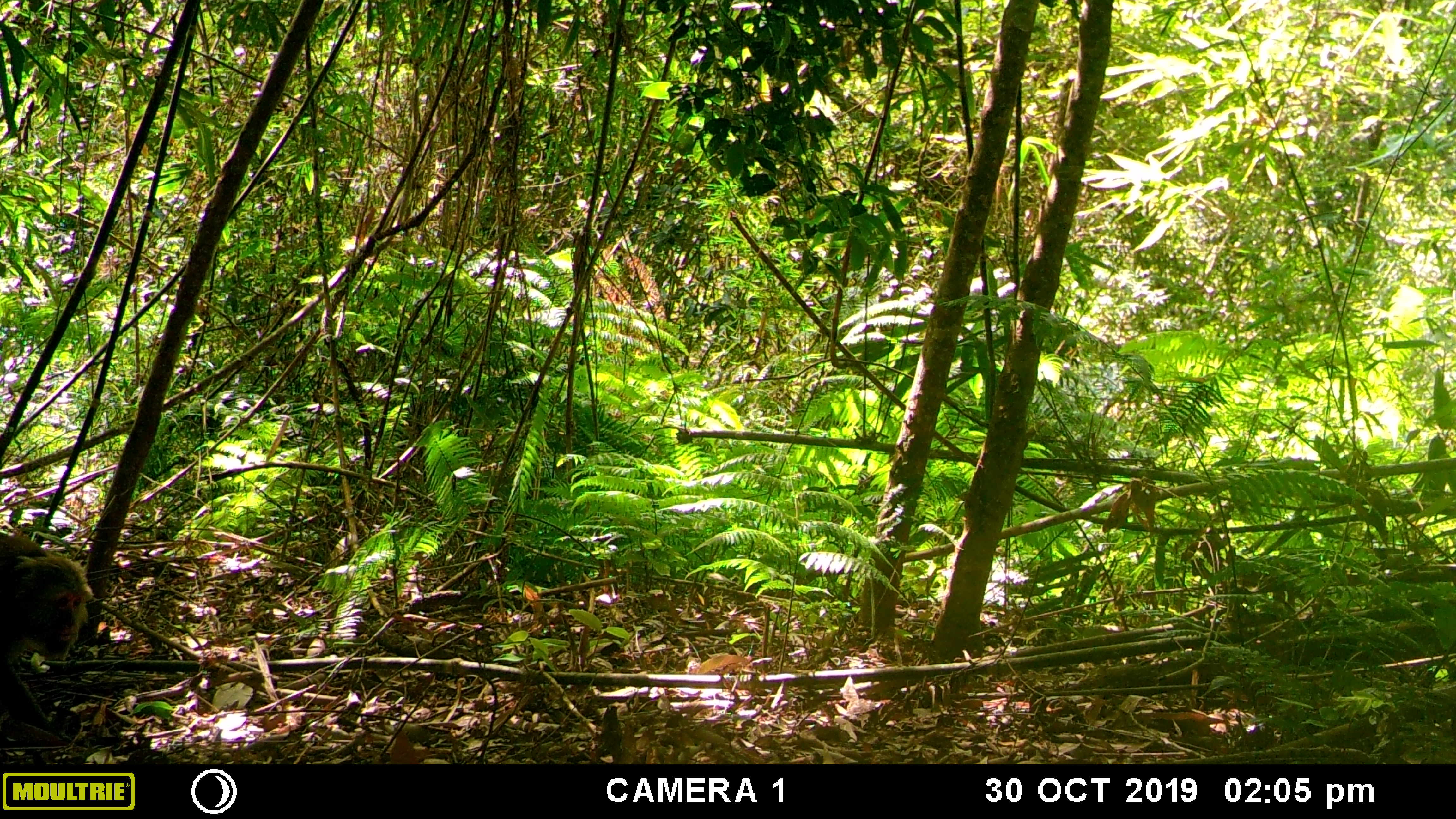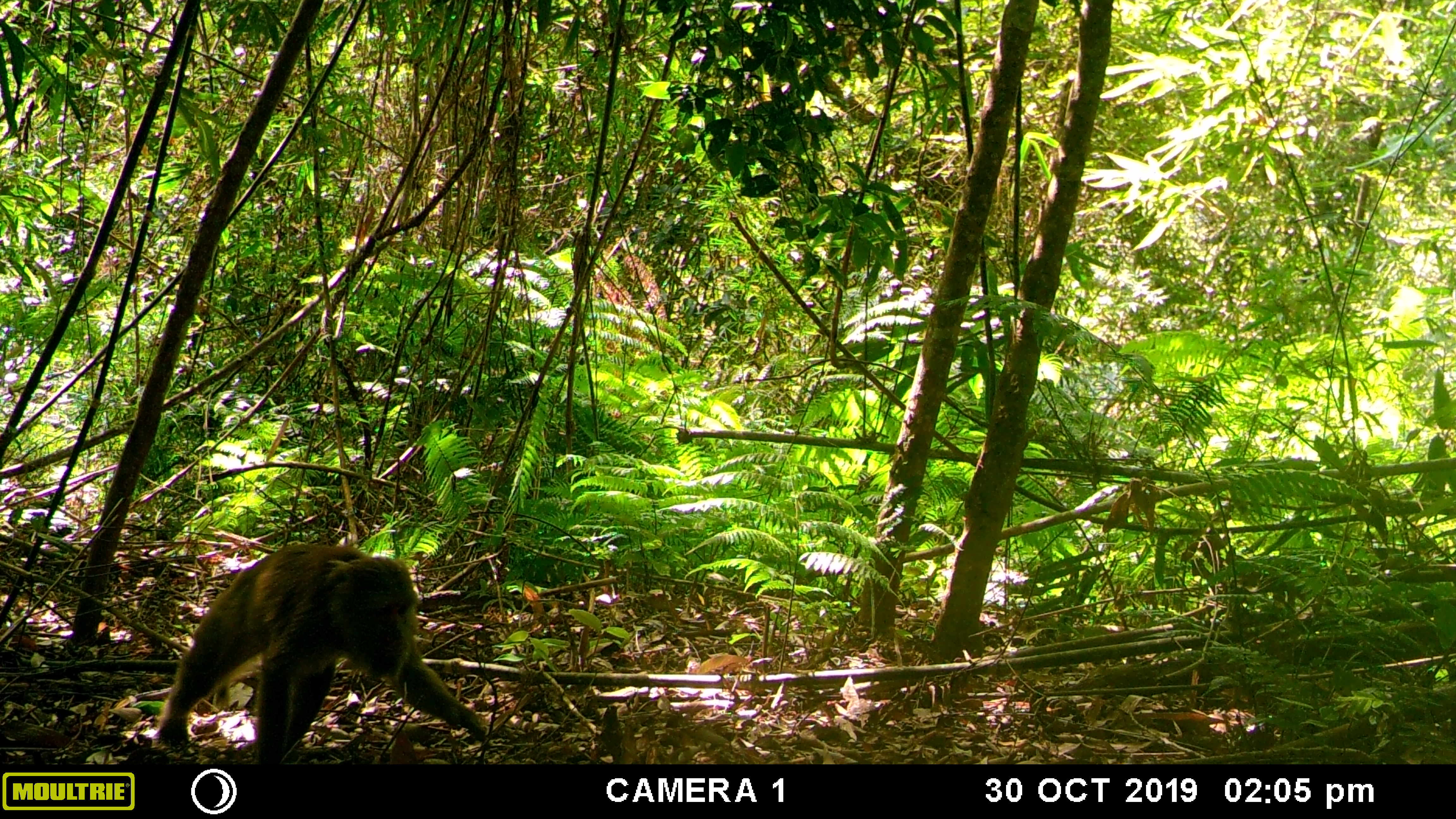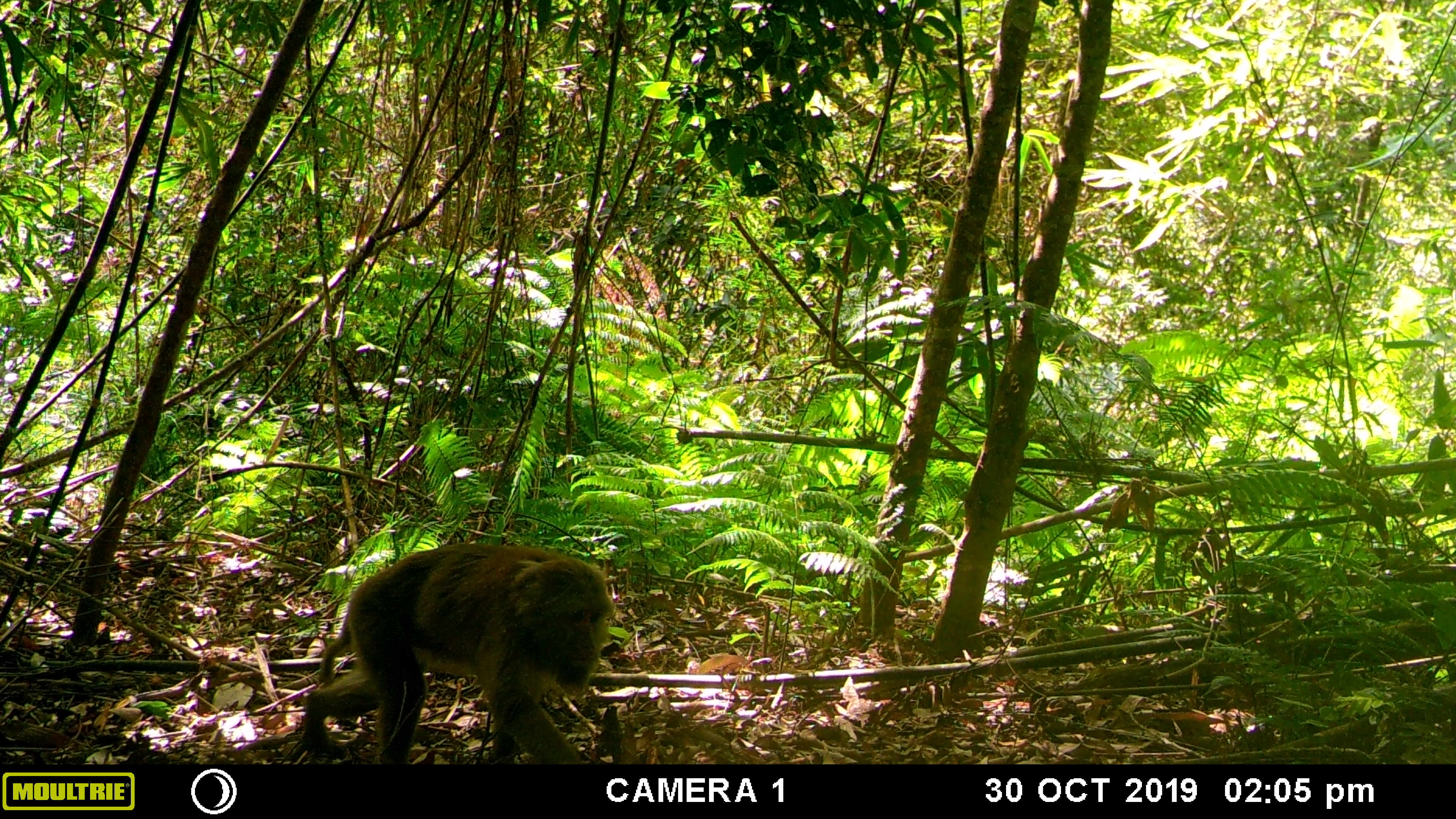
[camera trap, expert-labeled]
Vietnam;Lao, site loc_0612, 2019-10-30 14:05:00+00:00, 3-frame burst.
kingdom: Animalia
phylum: Chordata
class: Mammalia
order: Primates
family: Cercopithecidae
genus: Macaca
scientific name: Macaca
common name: macaques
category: assam or rhesus macaque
Assam or rhesus macaque (macaques) (Macaca). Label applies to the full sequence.